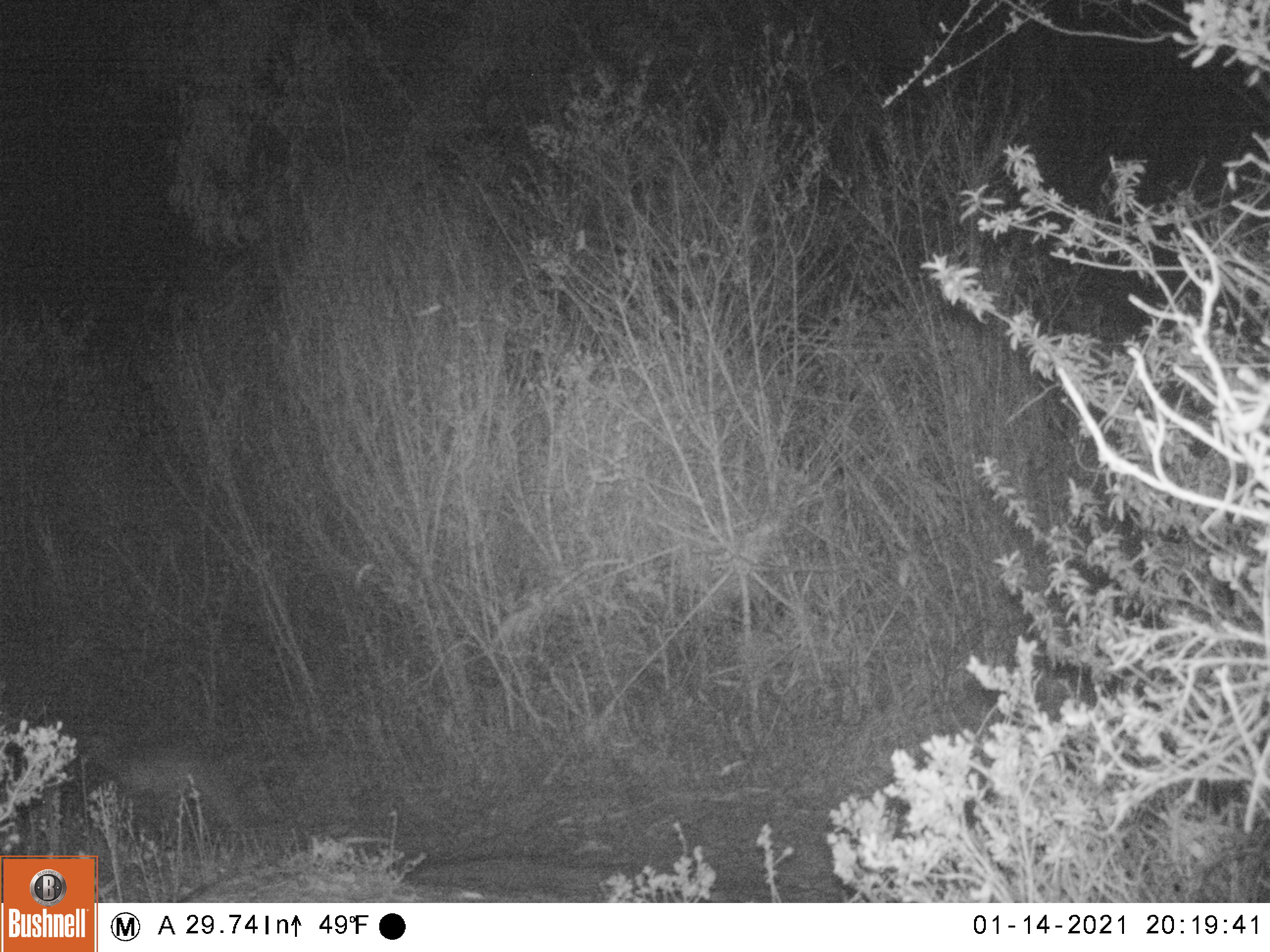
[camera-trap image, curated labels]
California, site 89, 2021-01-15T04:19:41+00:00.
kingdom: Animalia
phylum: Chordata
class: Mammalia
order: Carnivora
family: Canidae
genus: Urocyon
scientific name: Urocyon cinereoargenteus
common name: gray fox